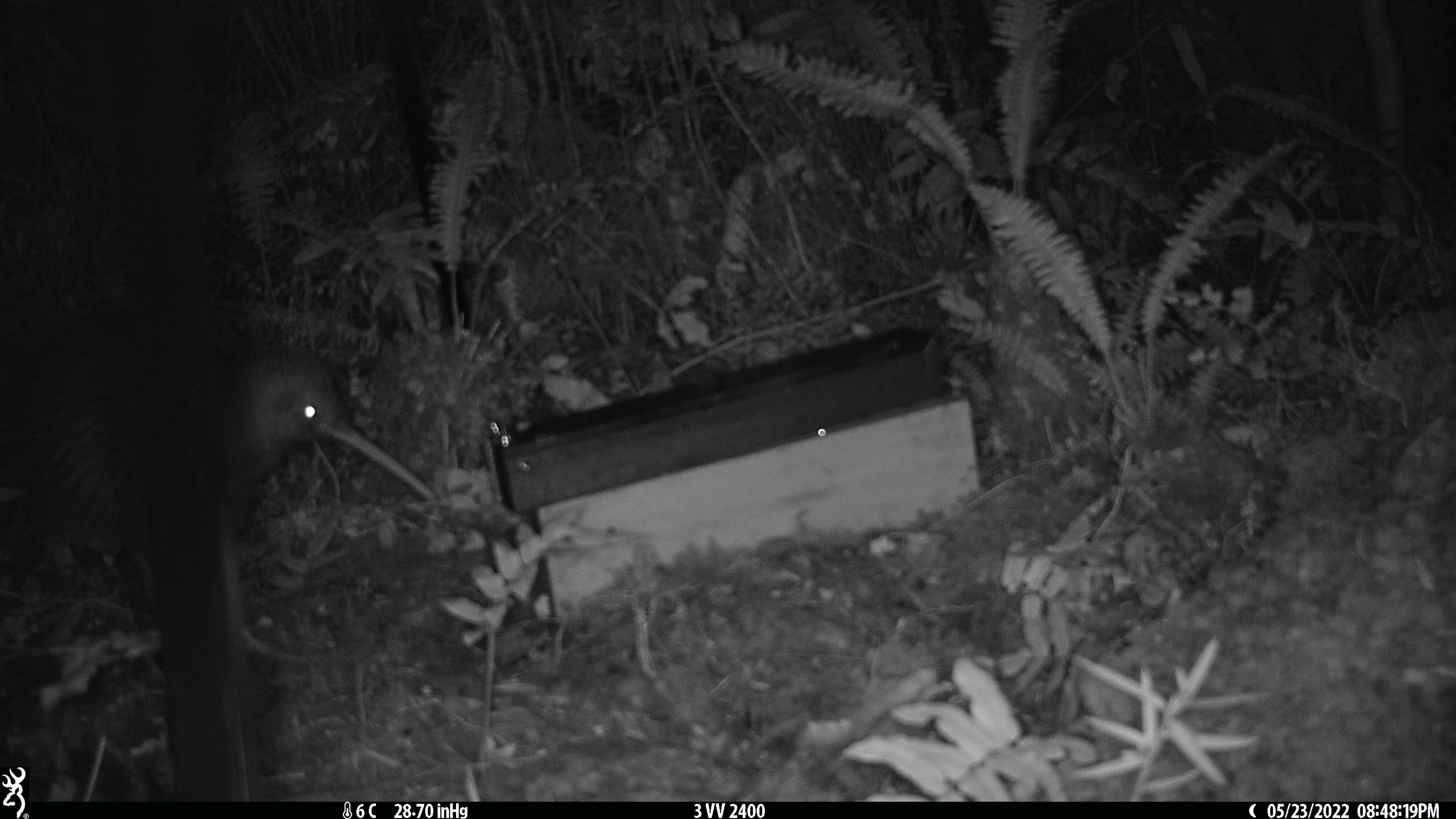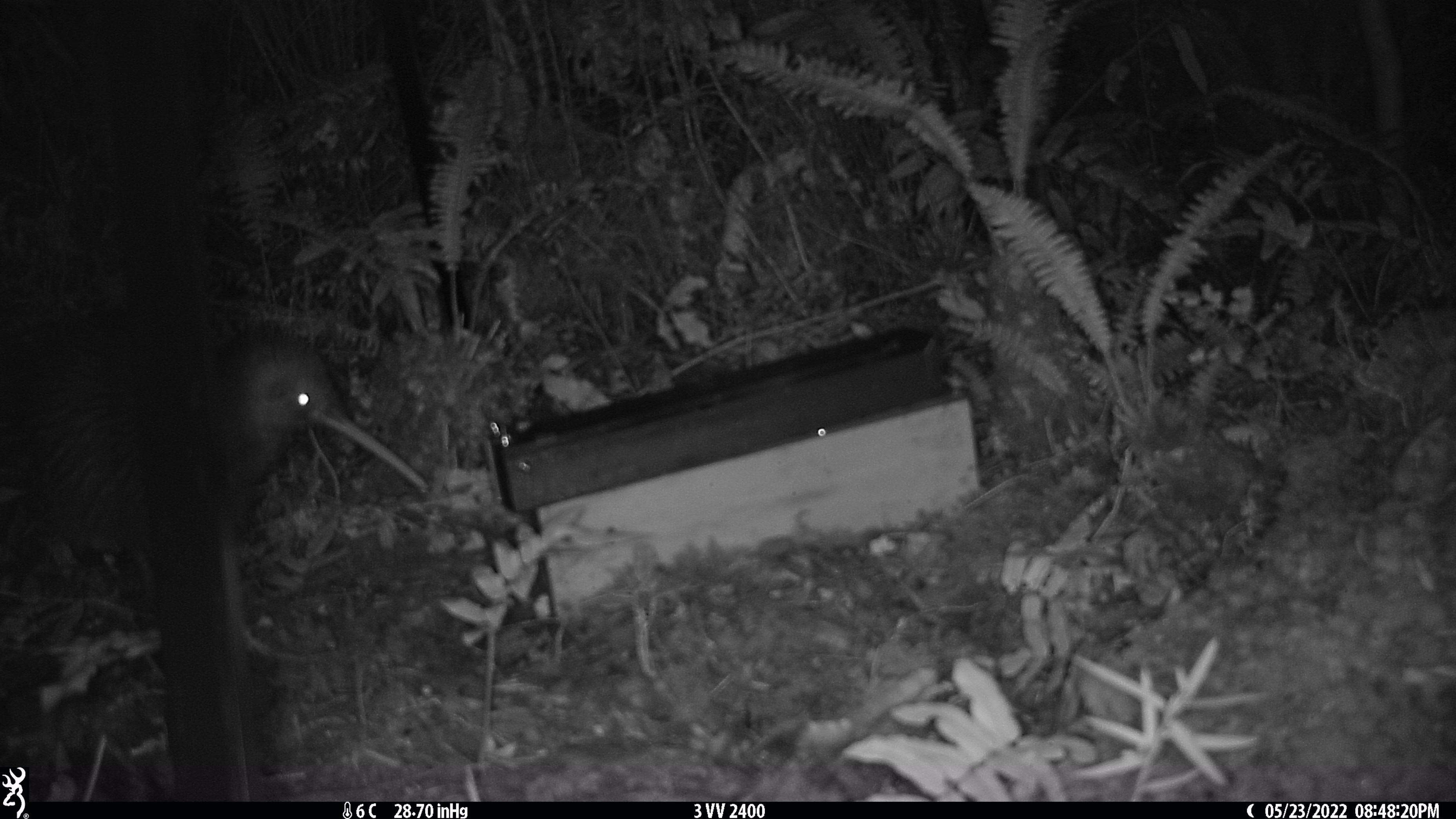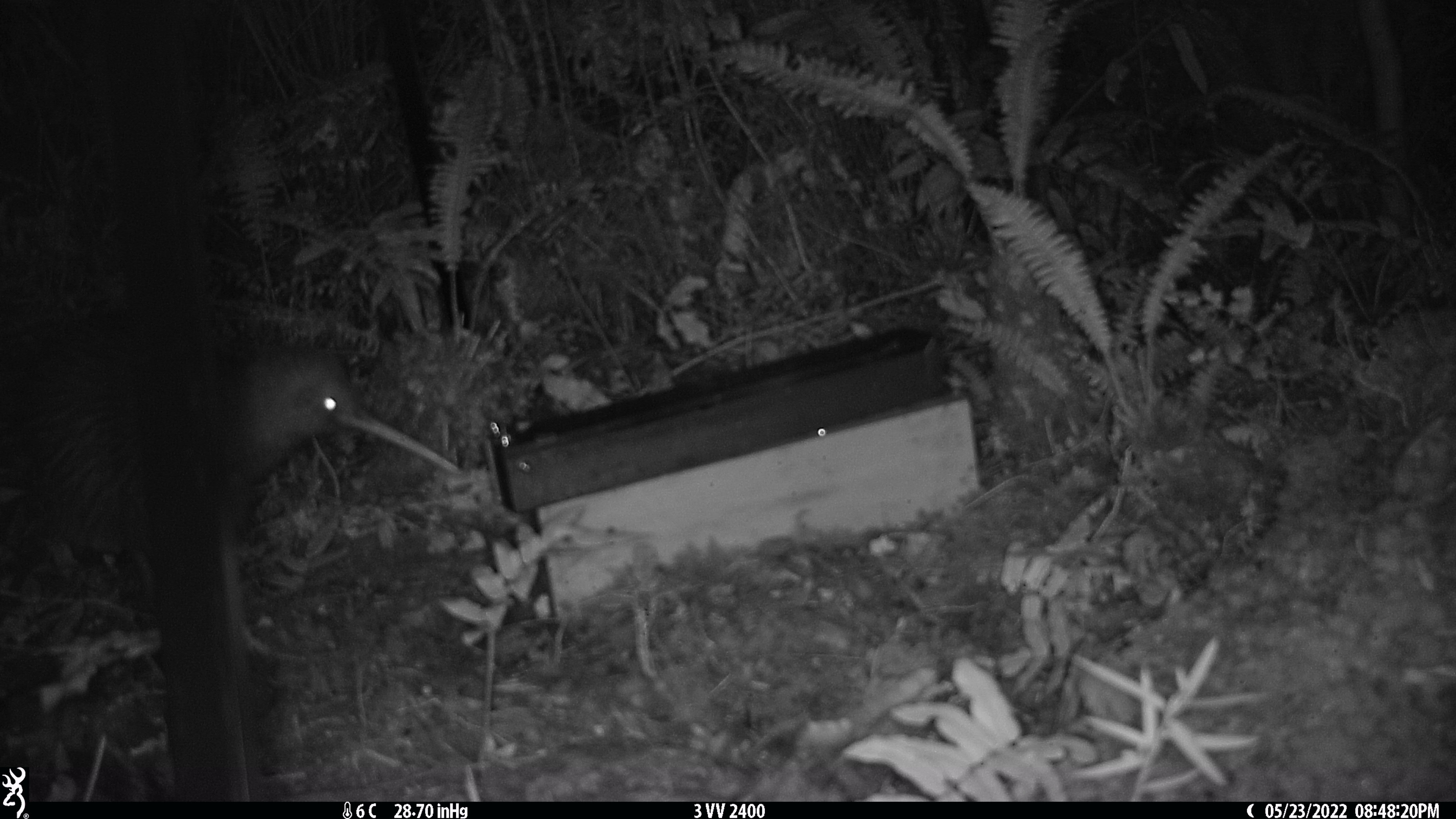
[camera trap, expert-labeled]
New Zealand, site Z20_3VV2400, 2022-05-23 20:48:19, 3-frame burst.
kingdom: Animalia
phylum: Chordata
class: Aves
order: Apterygiformes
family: Apterygidae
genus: Apteryx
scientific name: Apteryx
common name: kiwi